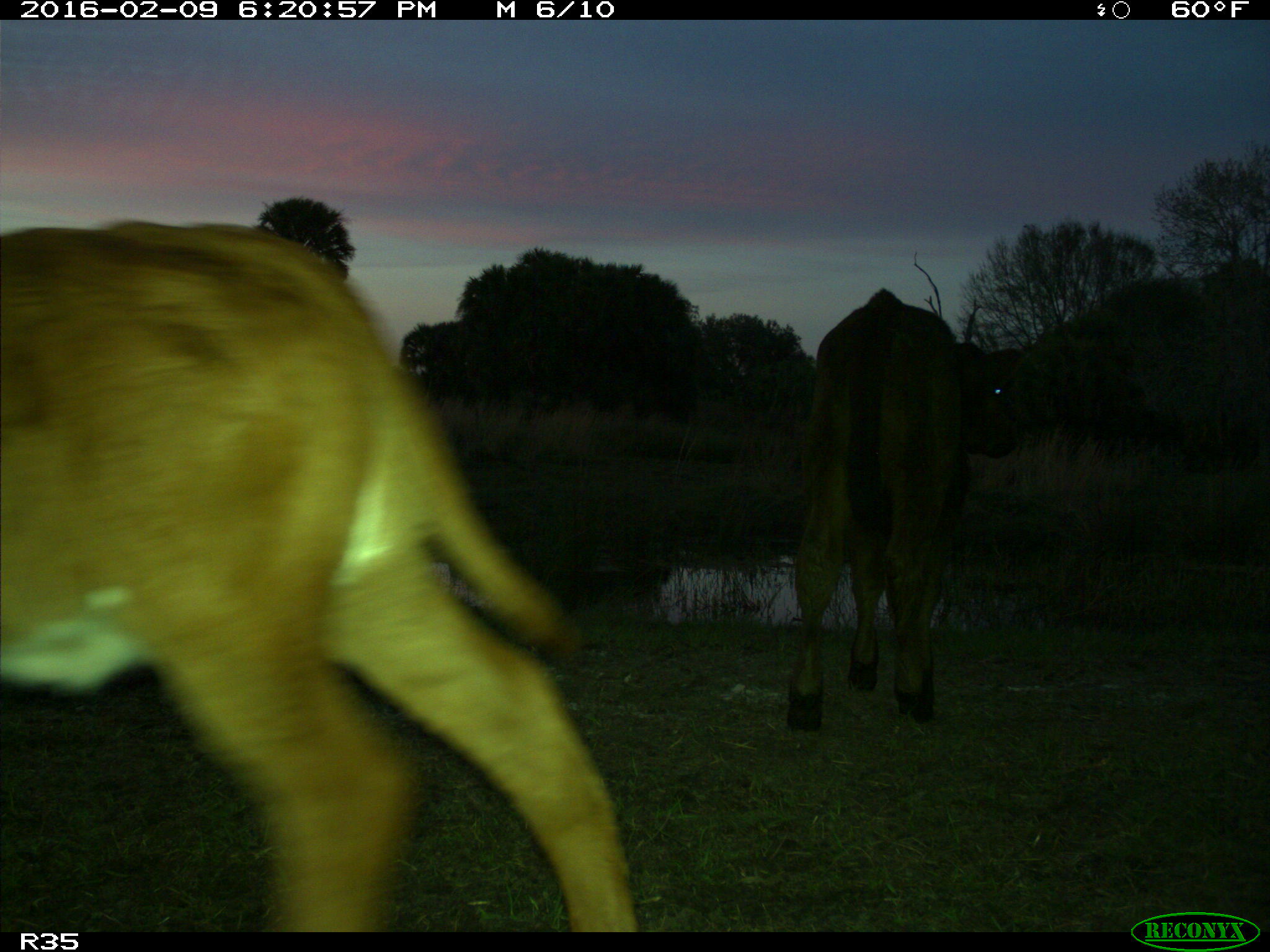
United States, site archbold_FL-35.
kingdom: Animalia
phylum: Chordata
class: Mammalia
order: Artiodactyla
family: Bovidae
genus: Bos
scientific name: Bos taurus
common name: domestic cow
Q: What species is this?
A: Bos taurus (domestic cow).